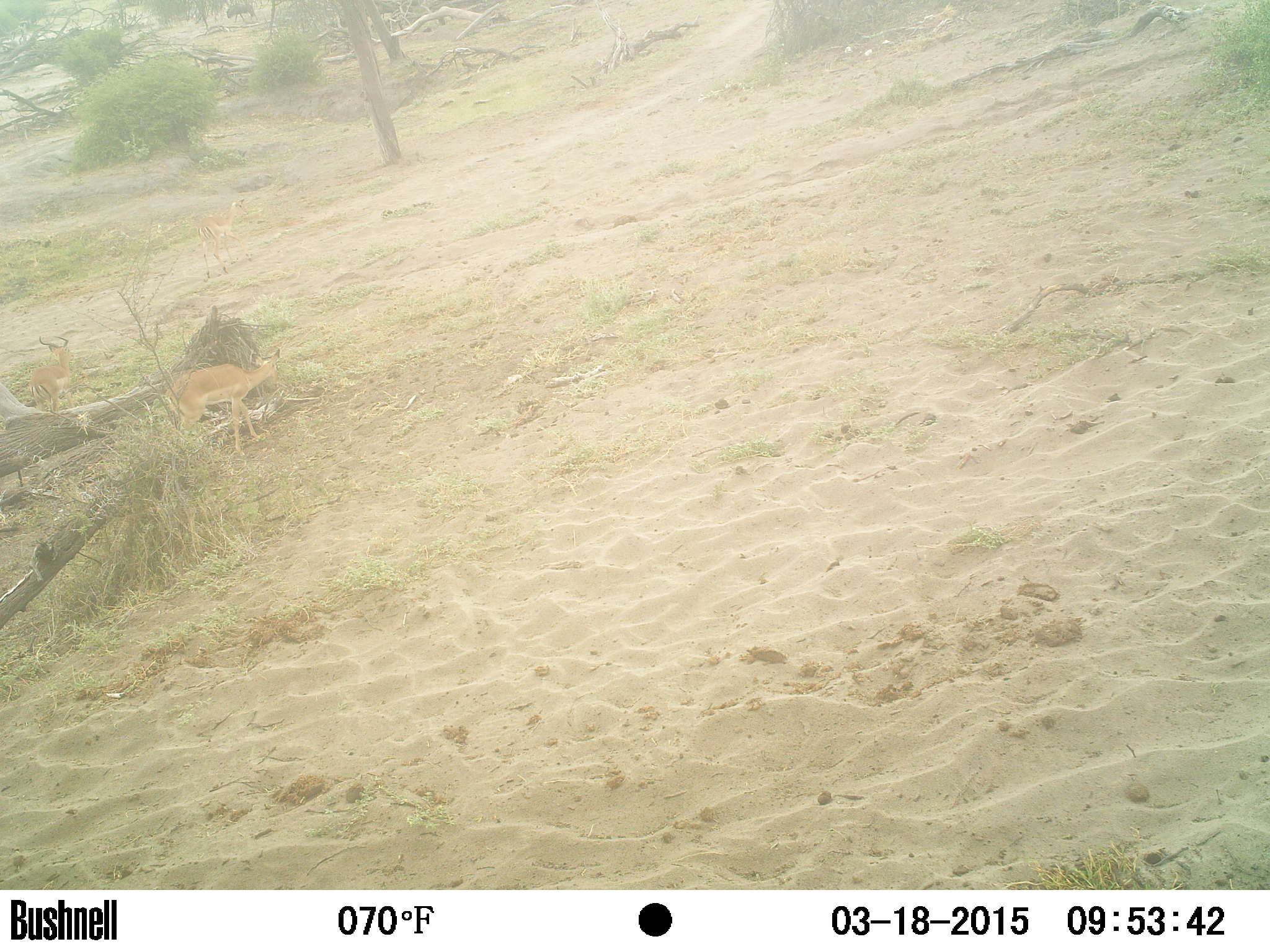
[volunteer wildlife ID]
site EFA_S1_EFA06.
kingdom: Animalia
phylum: Chordata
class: Mammalia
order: Artiodactyla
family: Bovidae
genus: Aepyceros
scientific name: Aepyceros melampus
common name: impala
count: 3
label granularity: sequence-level